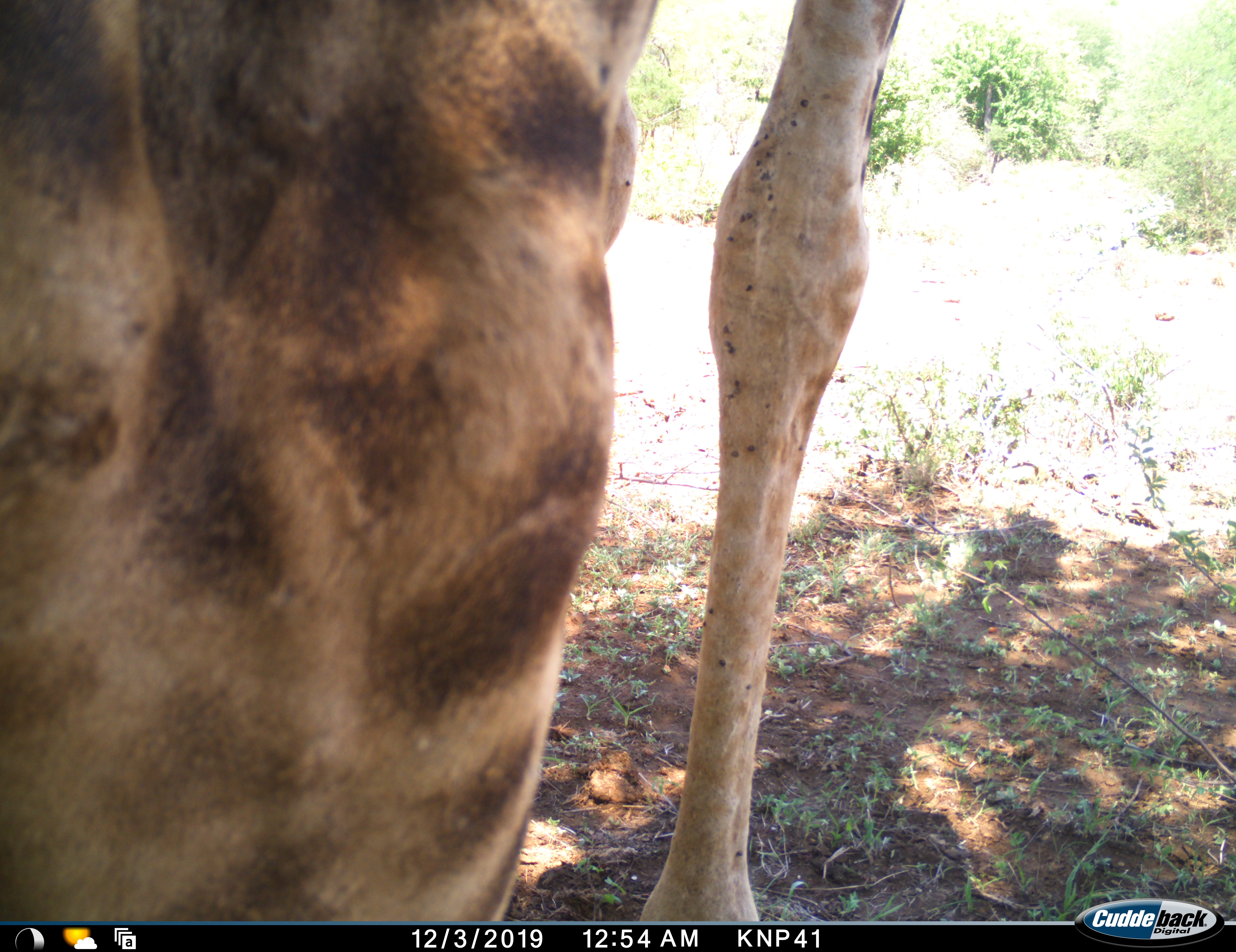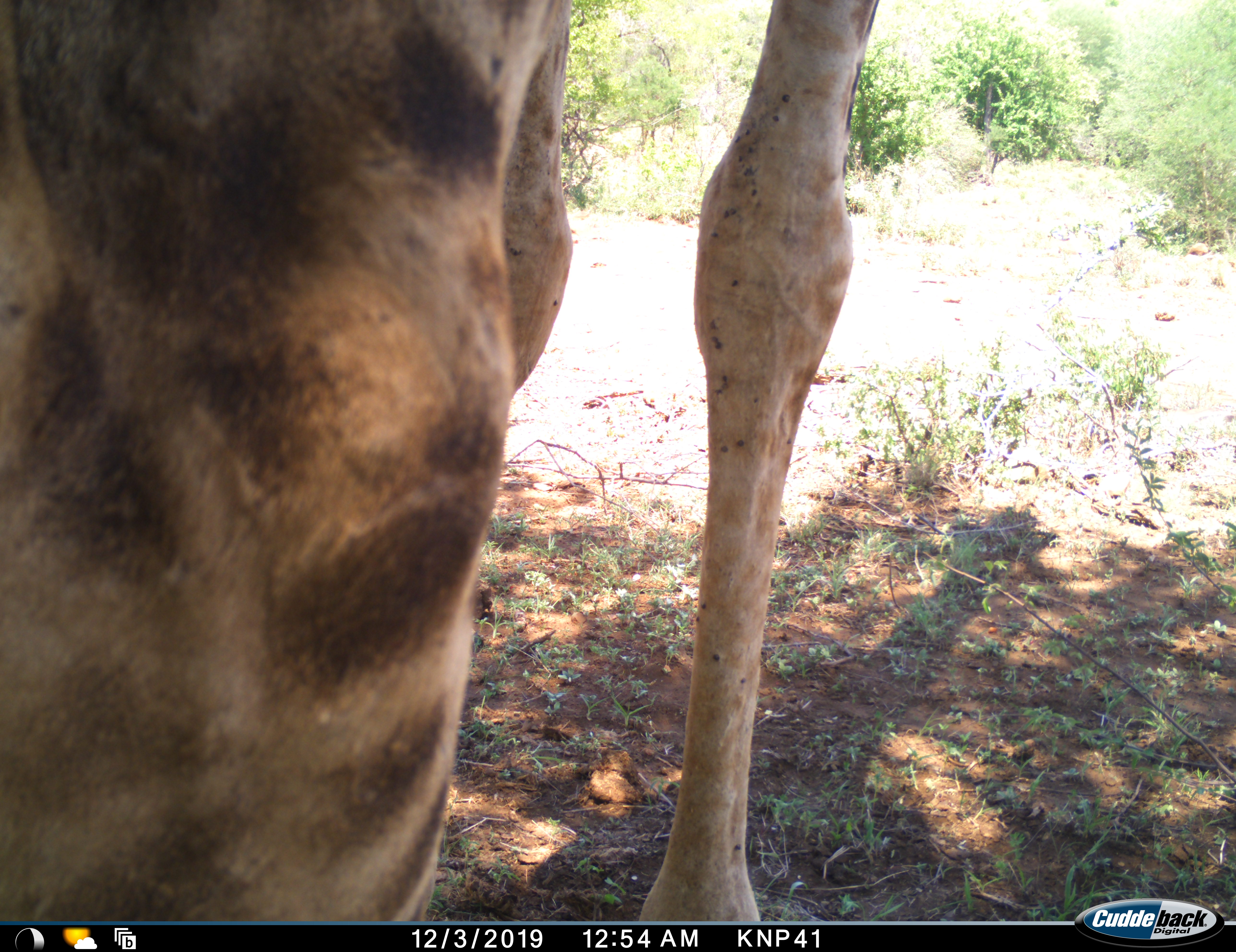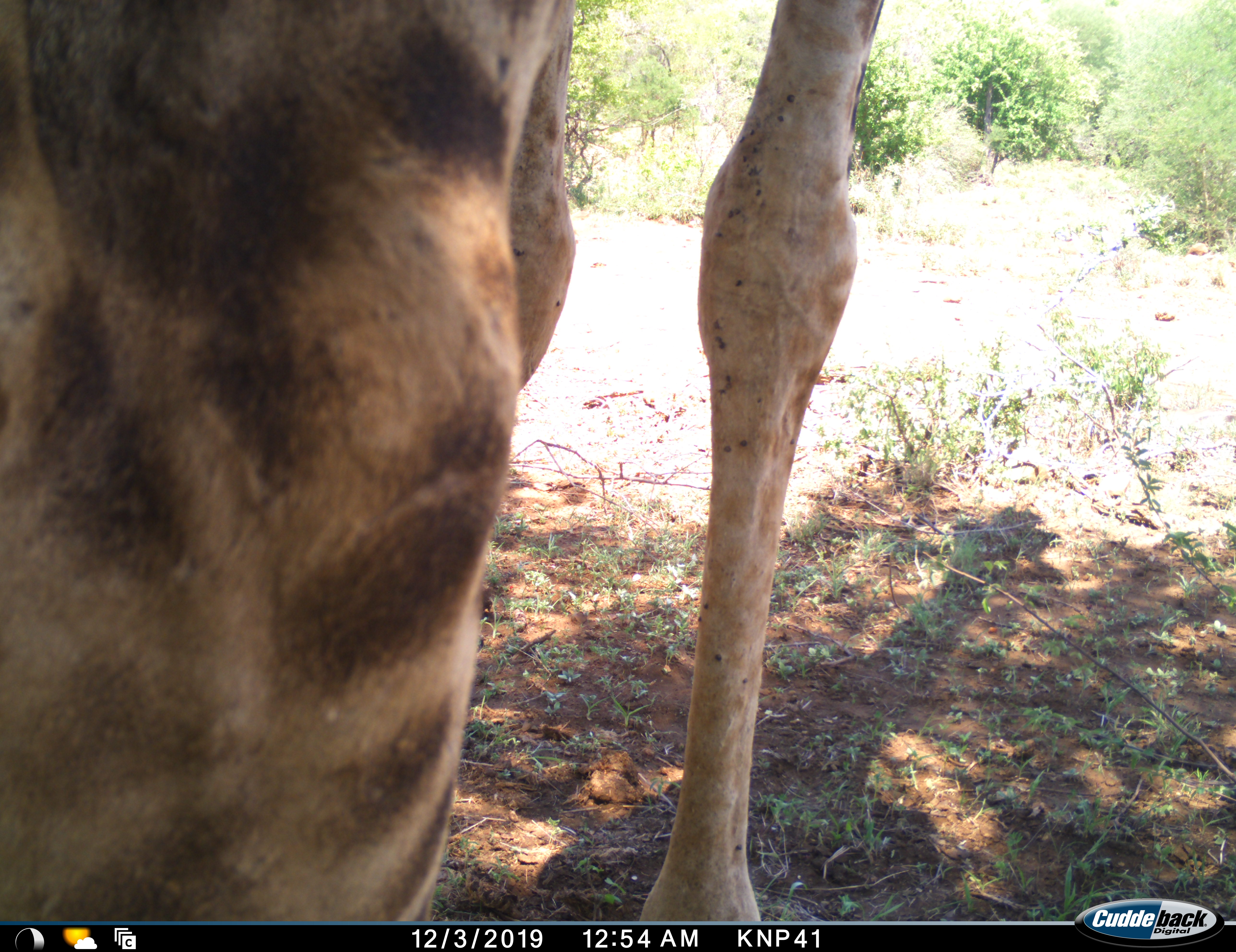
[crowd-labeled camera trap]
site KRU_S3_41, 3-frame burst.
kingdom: Animalia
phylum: Chordata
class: Mammalia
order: Artiodactyla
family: Giraffidae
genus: Giraffa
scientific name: Giraffa camelopardalis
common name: giraffe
Giraffe (Giraffa camelopardalis), count 1. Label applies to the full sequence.